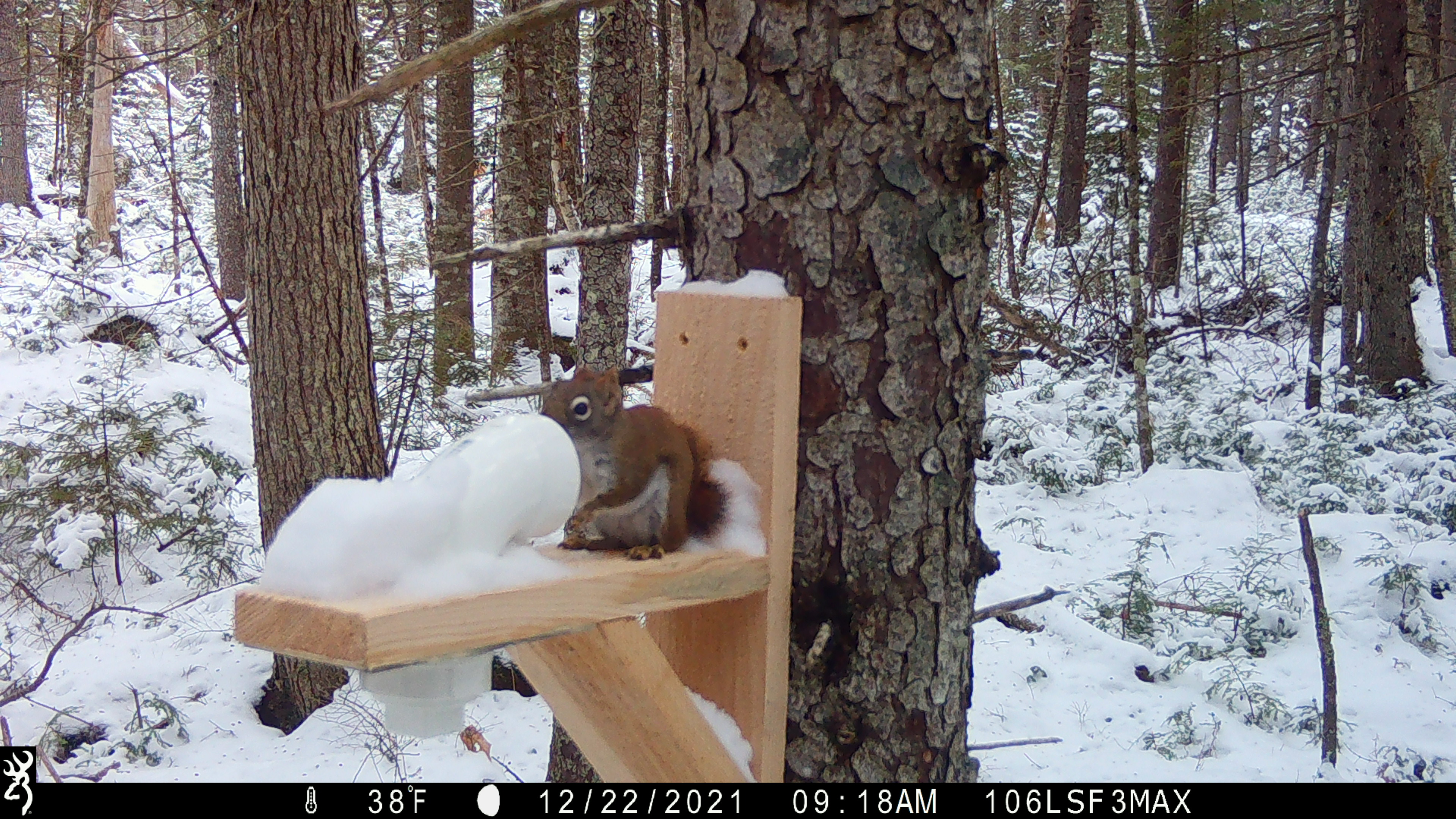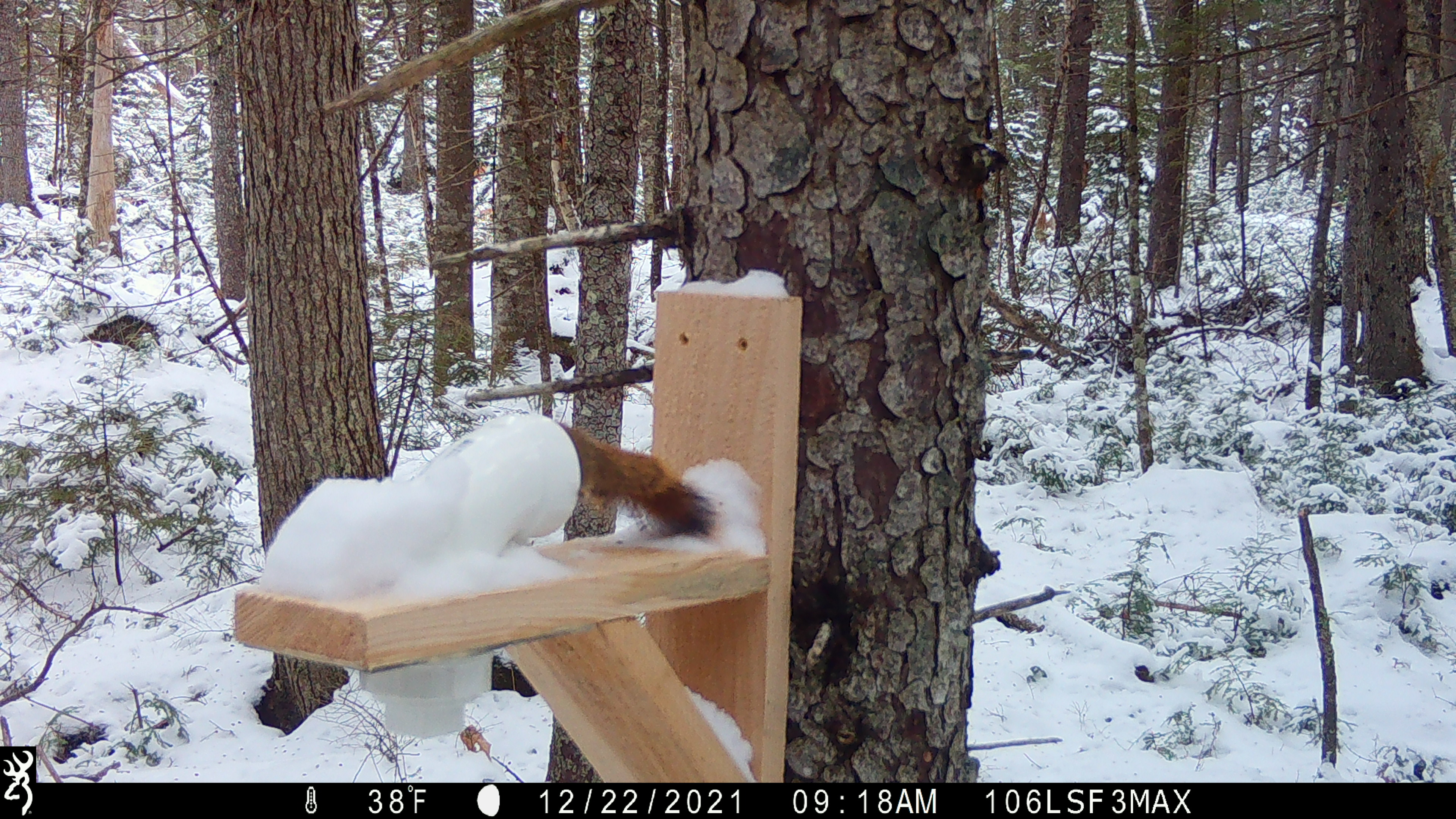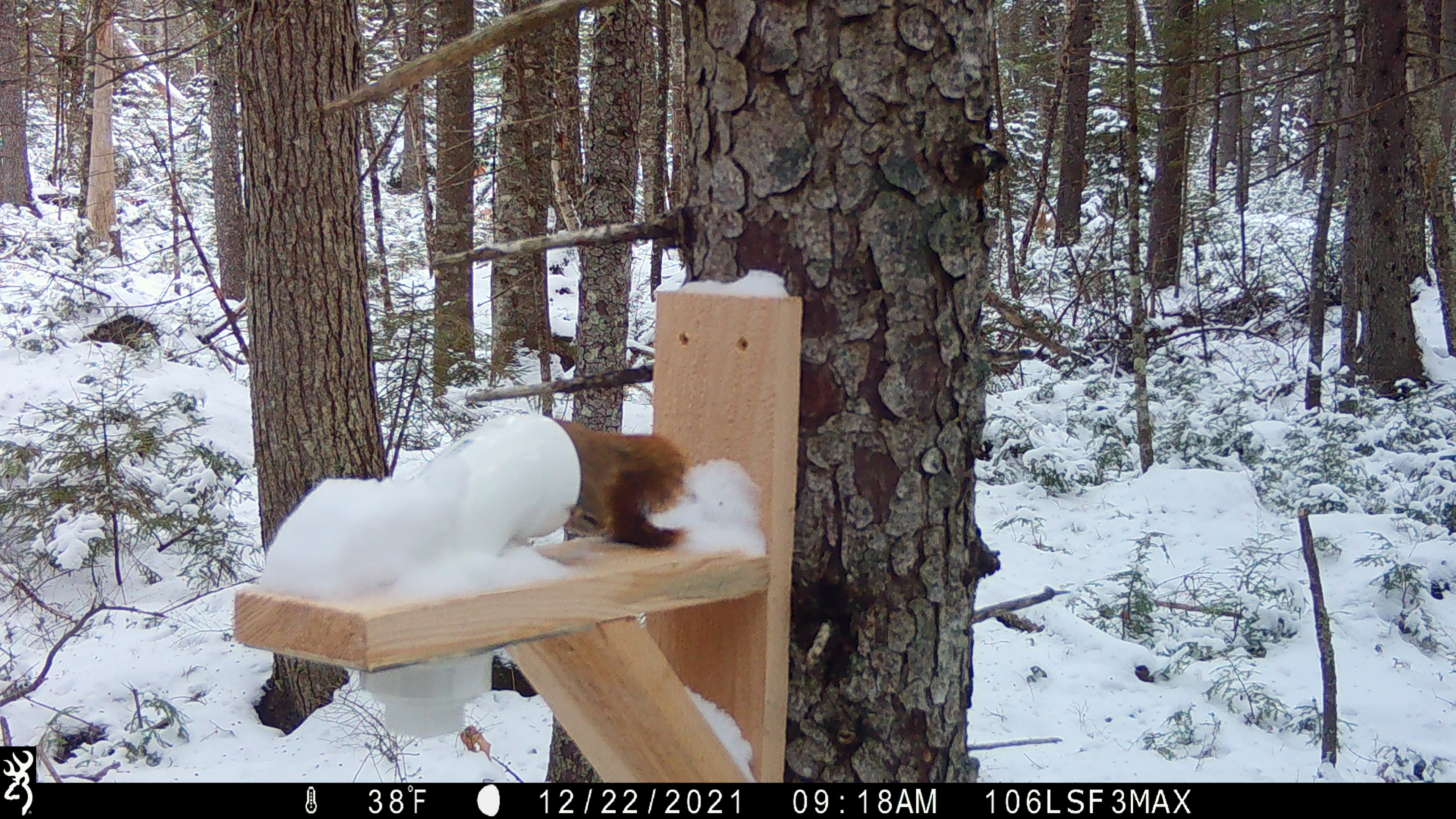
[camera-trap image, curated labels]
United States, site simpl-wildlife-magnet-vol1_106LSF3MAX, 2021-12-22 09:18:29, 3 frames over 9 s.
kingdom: Animalia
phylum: Chordata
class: Mammalia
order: Rodentia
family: Sciuridae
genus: Tamiasciurus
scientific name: Tamiasciurus hudsonicus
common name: red squirrel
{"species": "red squirrel (Tamiasciurus hudsonicus)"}